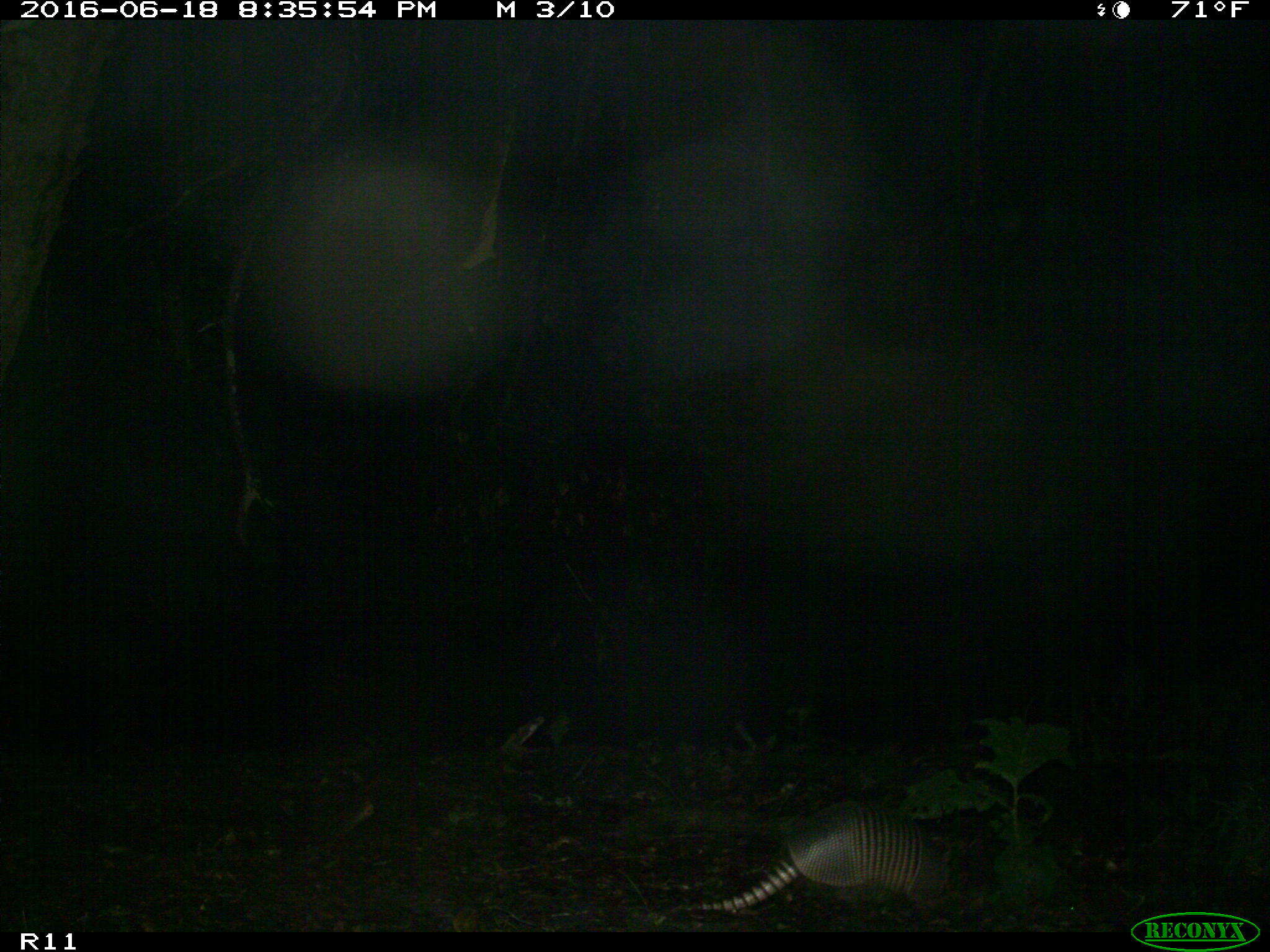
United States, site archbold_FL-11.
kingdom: Animalia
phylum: Chordata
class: Mammalia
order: Cingulata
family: Dasypodidae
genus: Dasypus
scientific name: Dasypus novemcinctus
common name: nine-banded armadillo